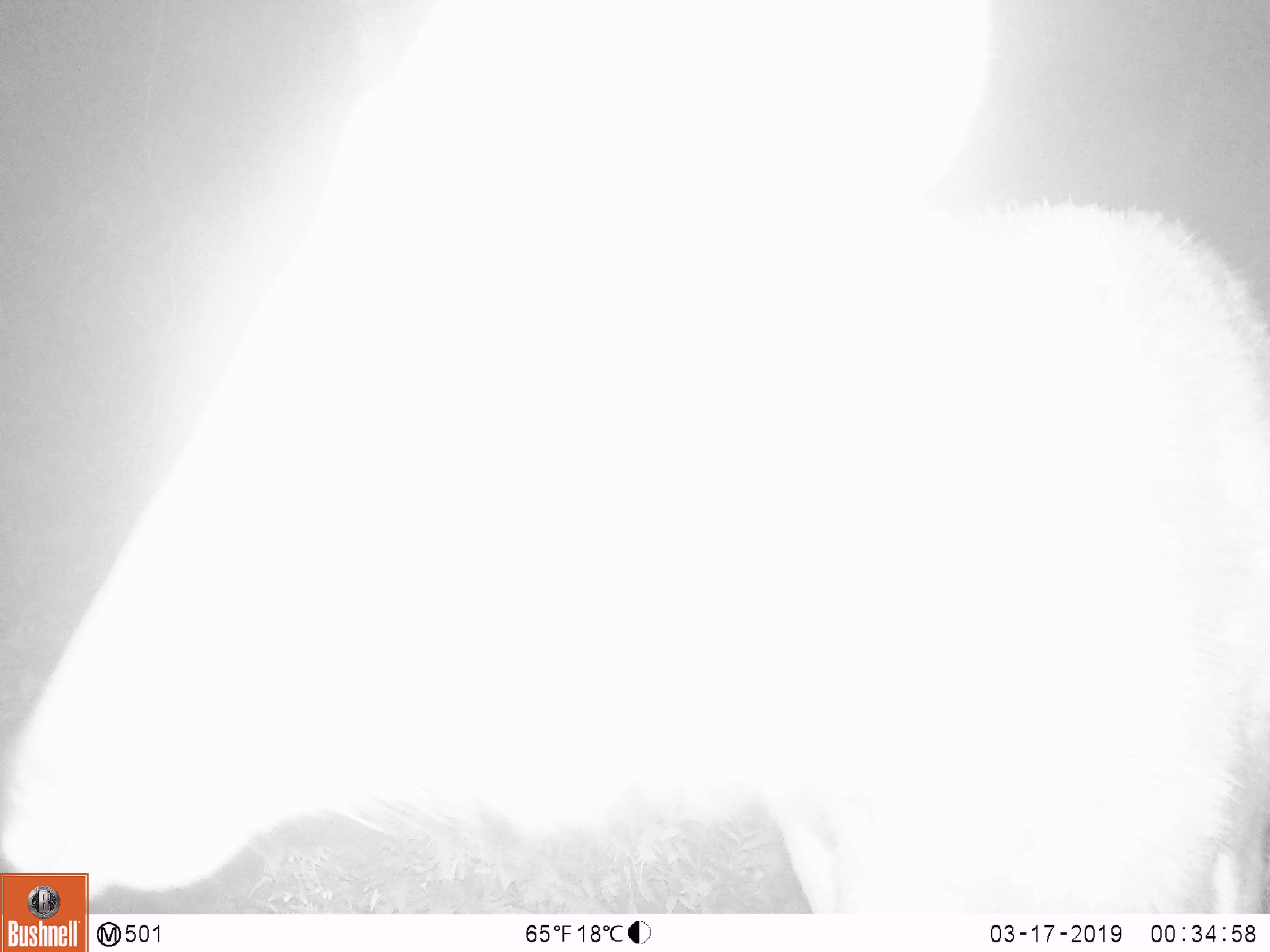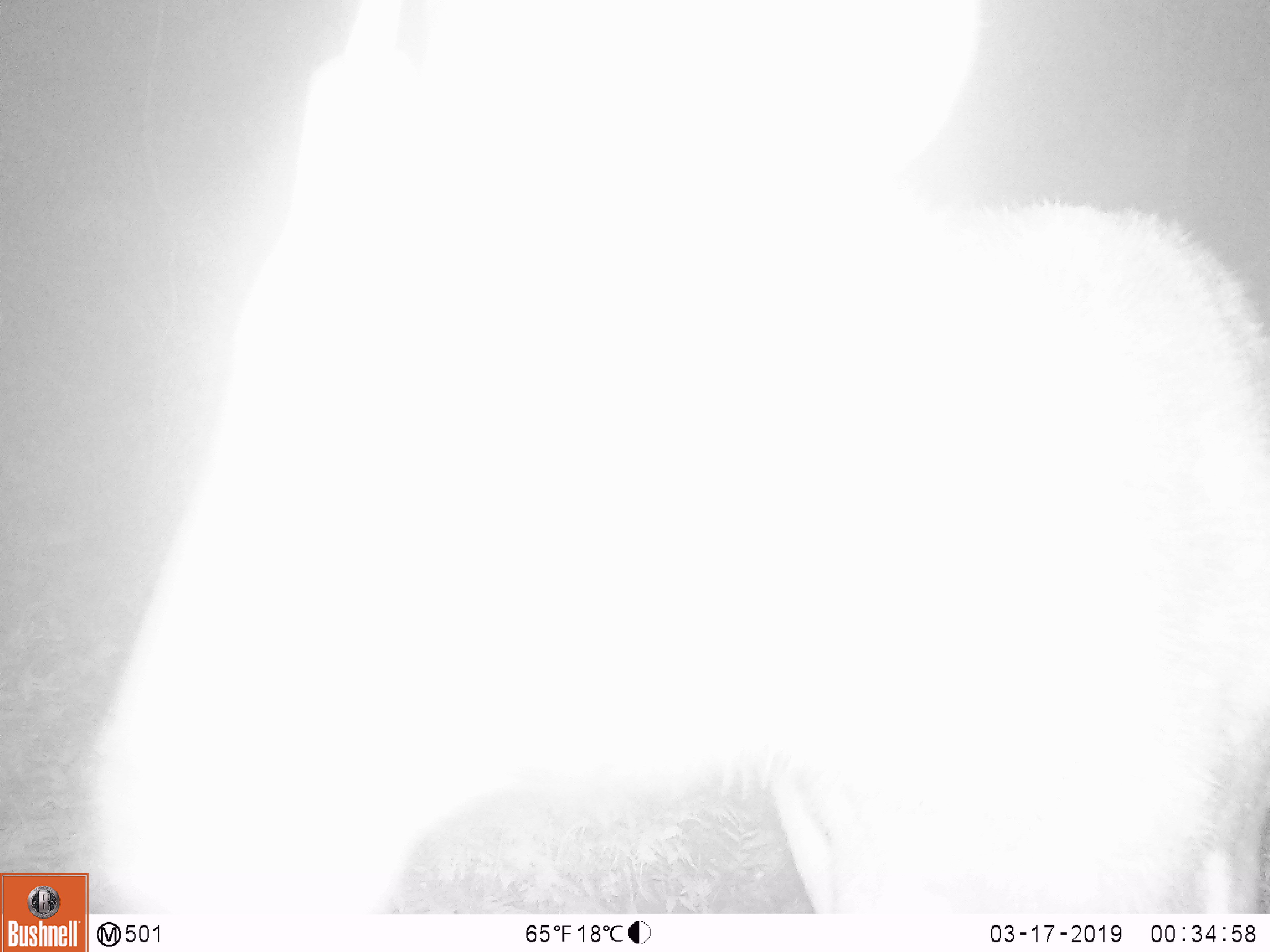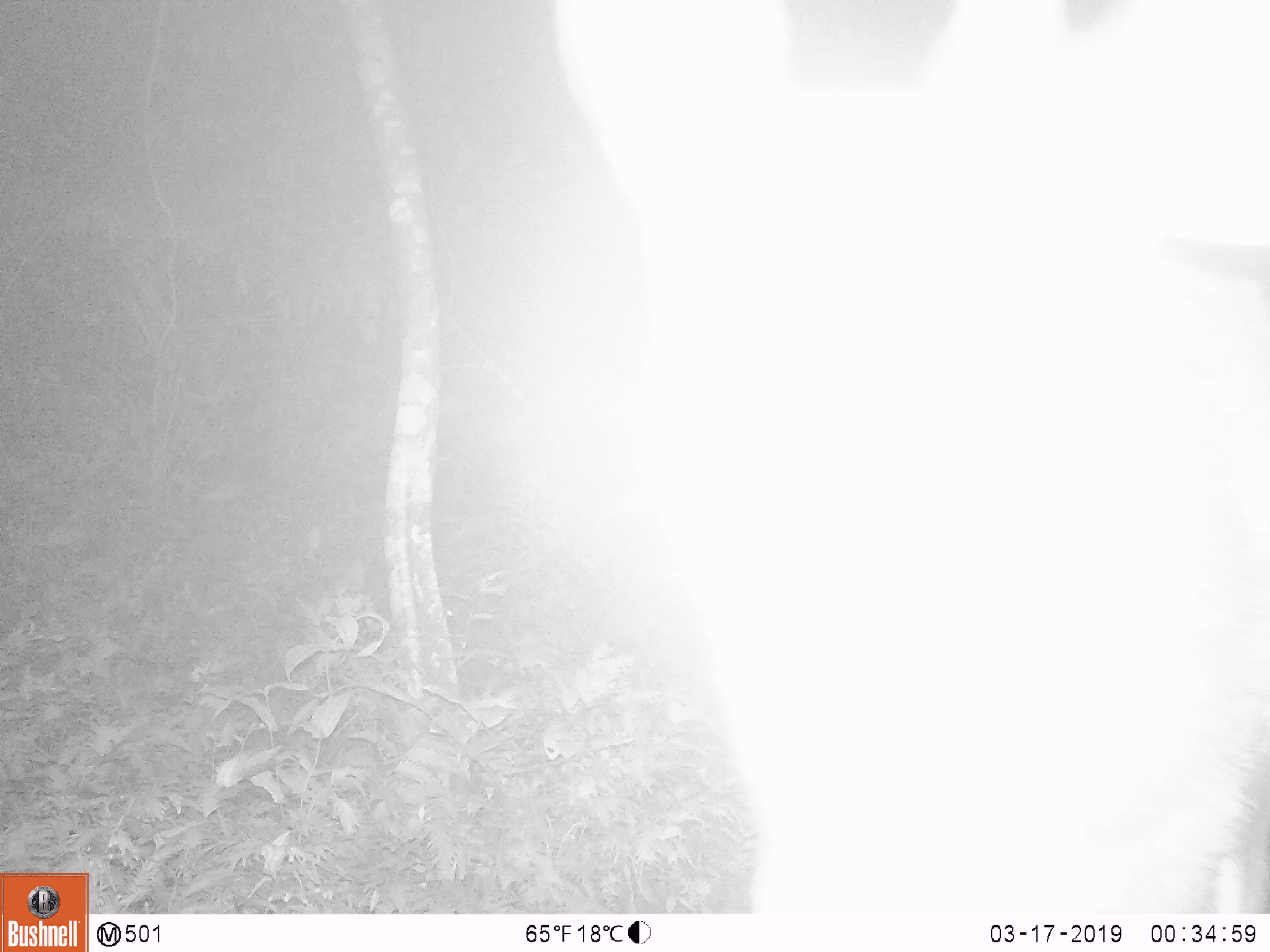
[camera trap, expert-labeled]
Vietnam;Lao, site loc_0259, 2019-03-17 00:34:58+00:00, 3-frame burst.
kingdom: Animalia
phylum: Chordata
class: Mammalia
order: Artiodactyla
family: Cervidae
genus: Rusa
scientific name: Rusa unicolor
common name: sambar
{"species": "sambar (Rusa unicolor)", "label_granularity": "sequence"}